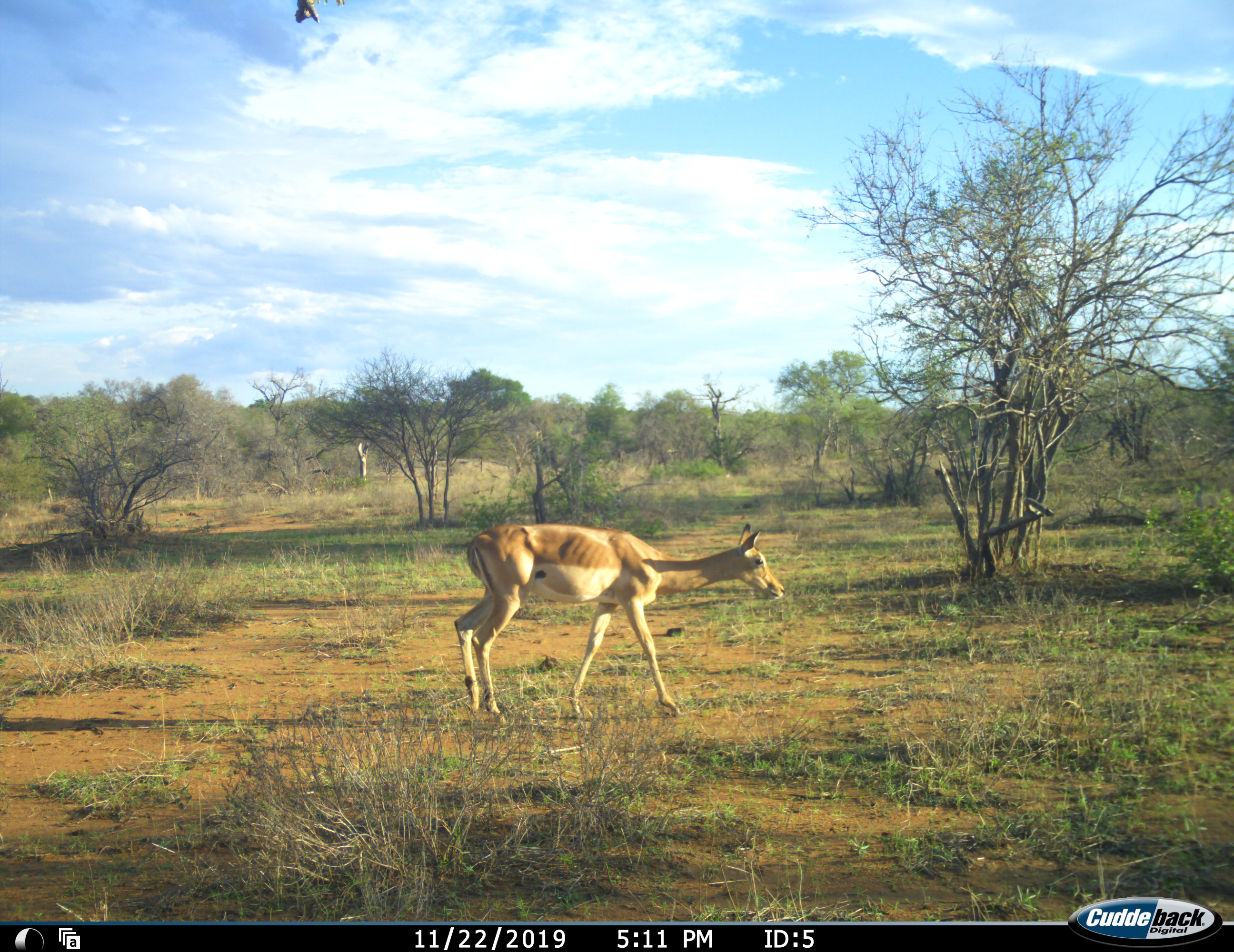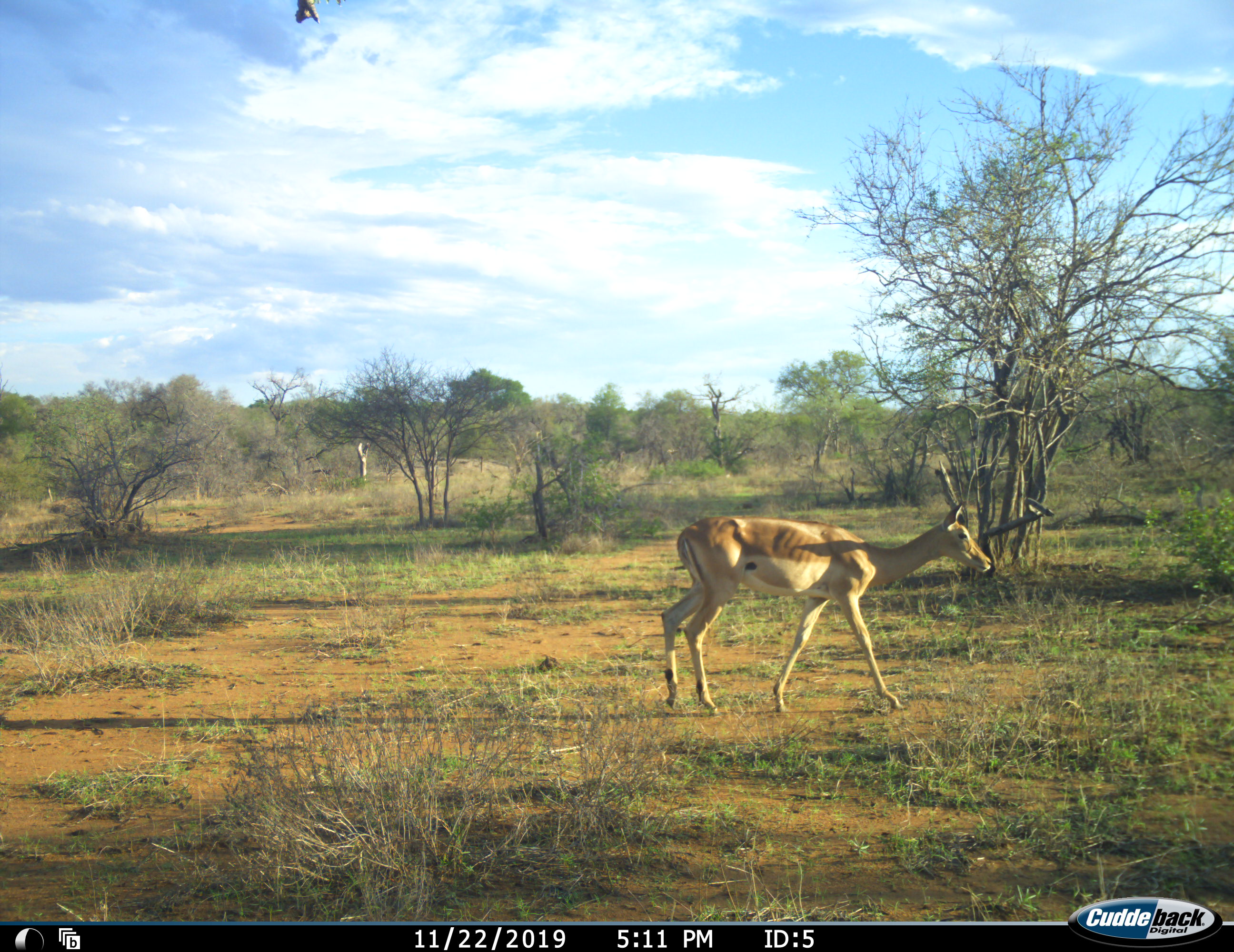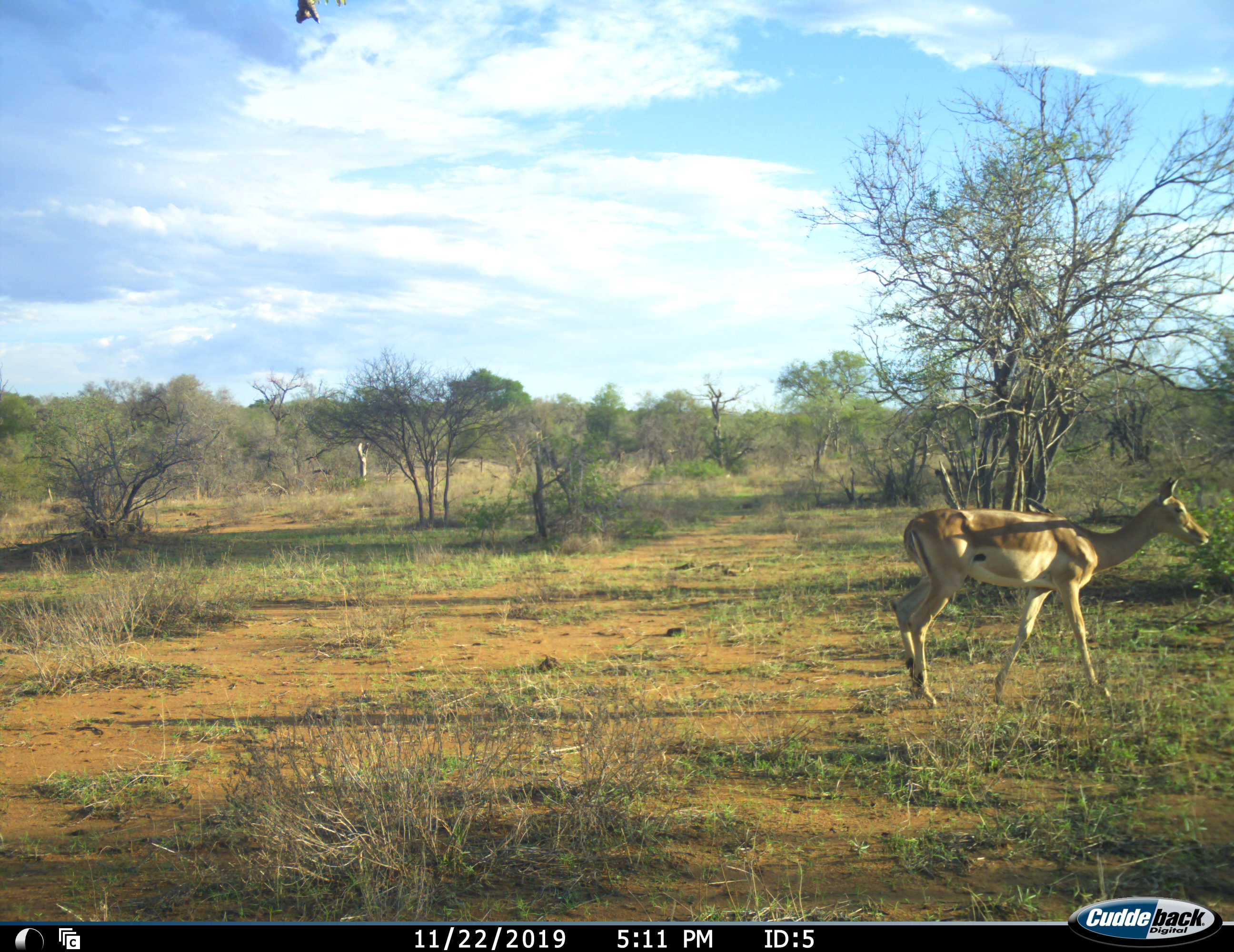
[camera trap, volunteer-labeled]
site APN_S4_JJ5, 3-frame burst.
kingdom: Animalia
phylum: Chordata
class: Mammalia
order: Artiodactyla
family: Bovidae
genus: Aepyceros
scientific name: Aepyceros melampus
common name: impala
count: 1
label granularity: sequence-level